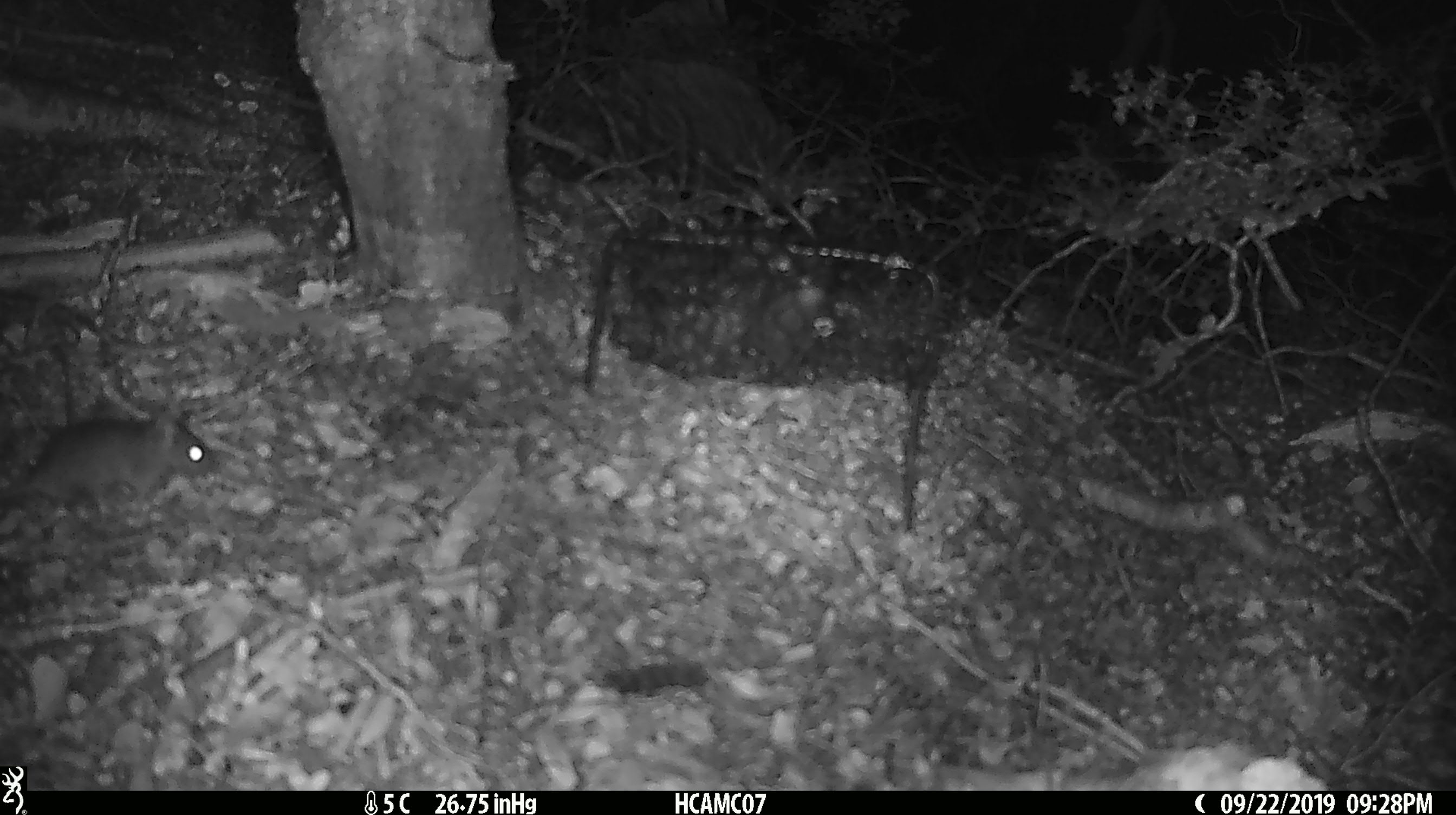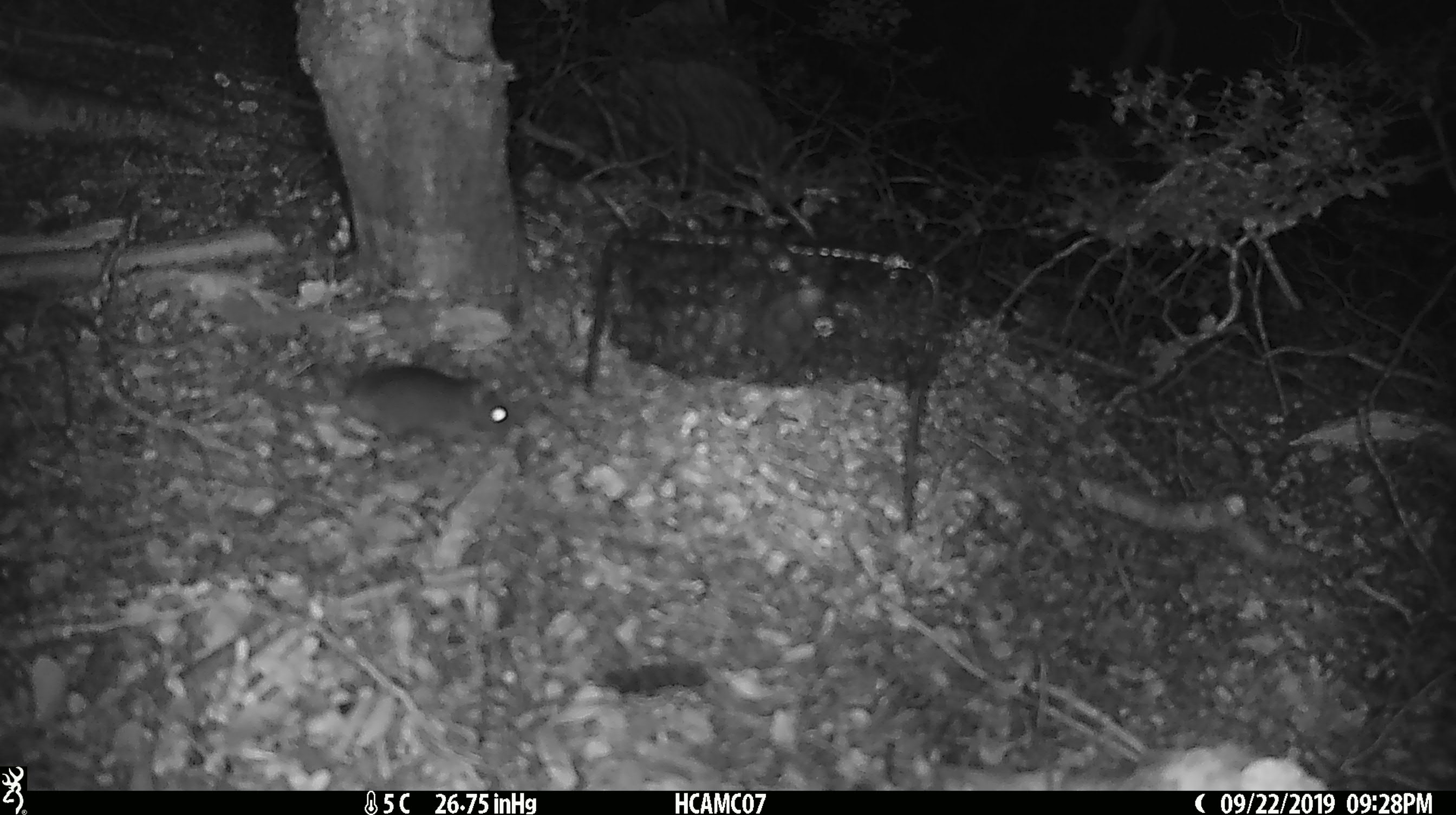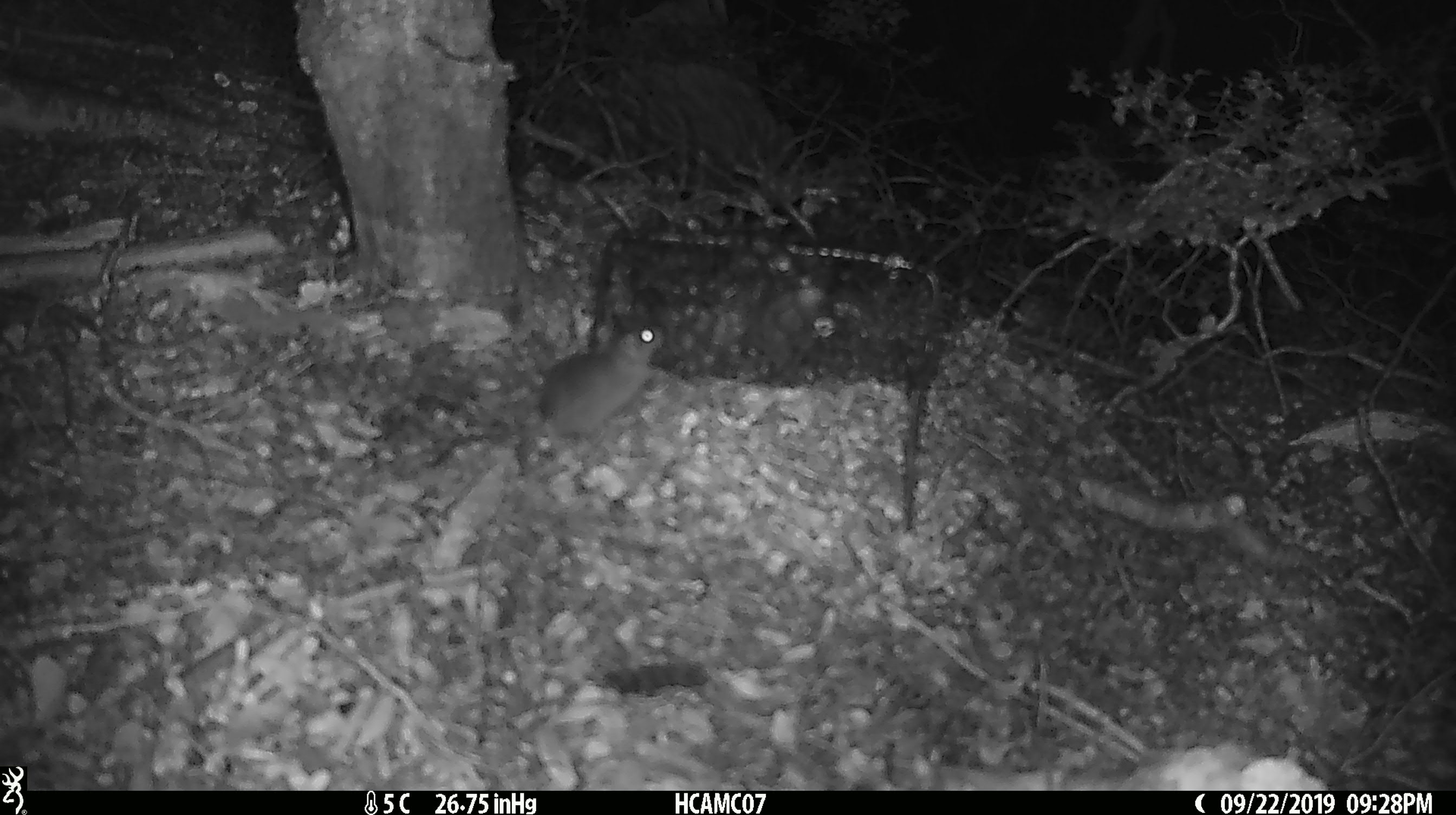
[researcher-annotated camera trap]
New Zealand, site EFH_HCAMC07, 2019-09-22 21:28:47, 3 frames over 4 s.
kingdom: Animalia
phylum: Chordata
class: Mammalia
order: Rodentia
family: Muridae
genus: Mus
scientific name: Mus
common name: mouse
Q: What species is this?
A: Mouse (Mus).